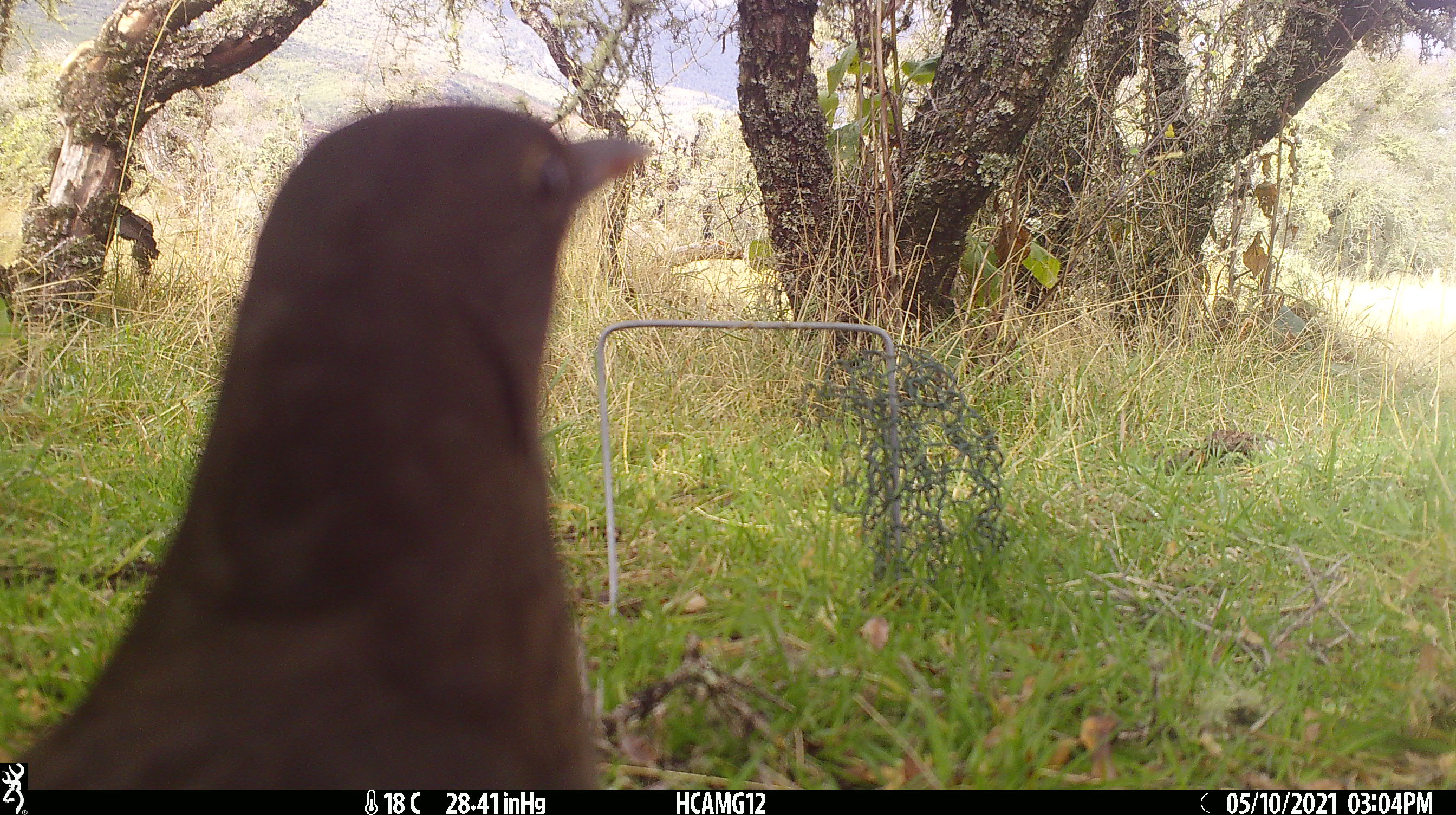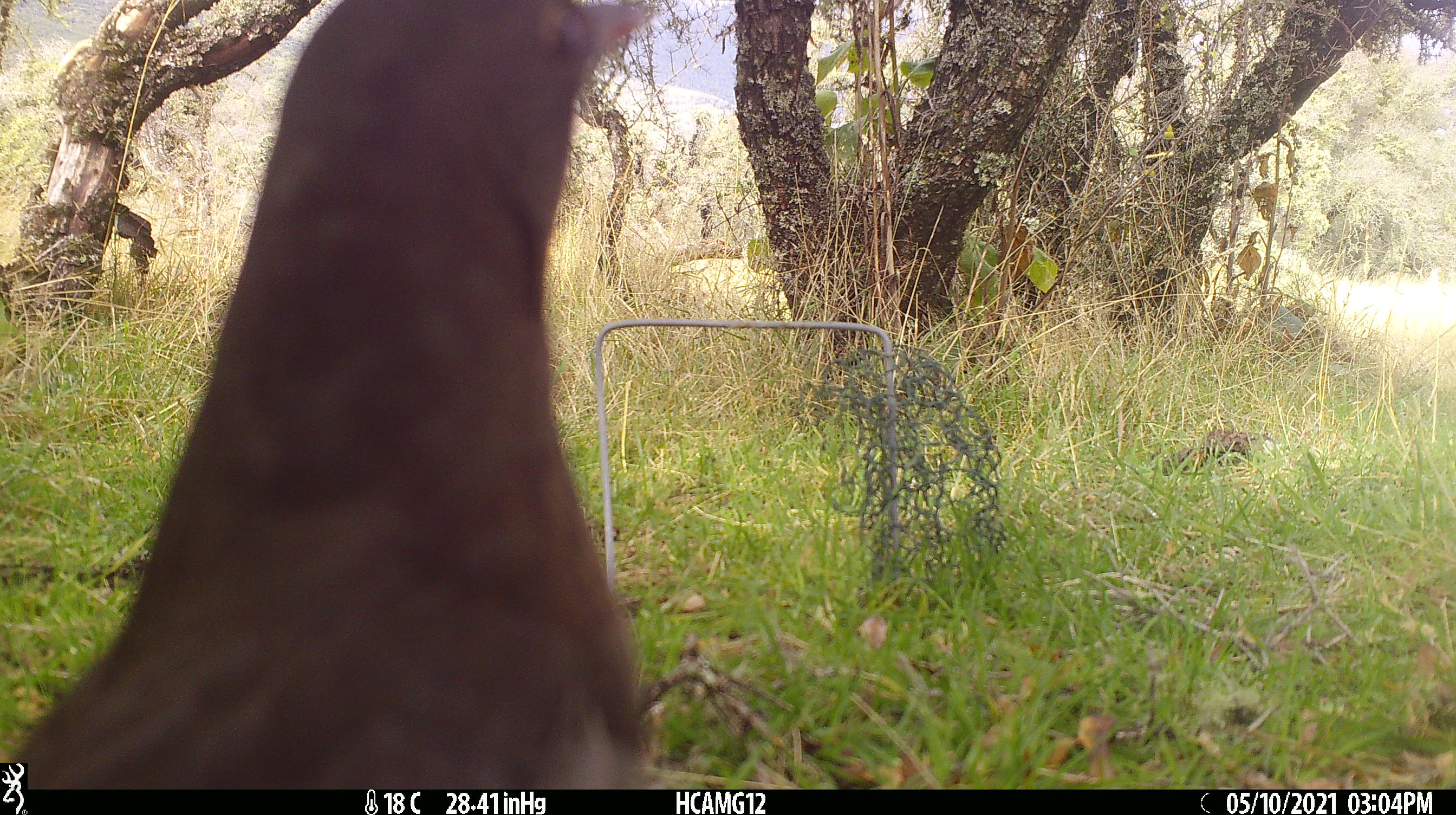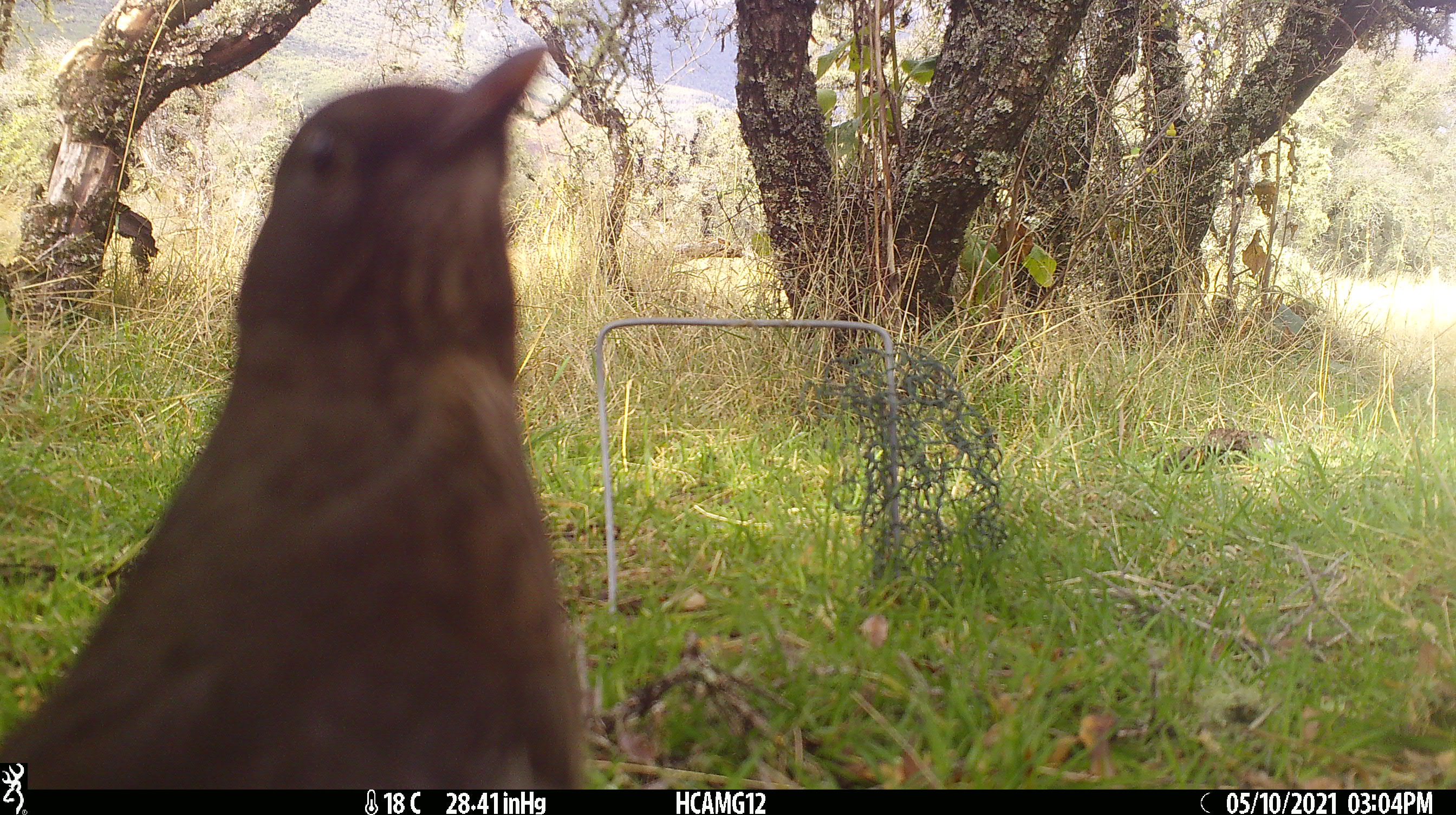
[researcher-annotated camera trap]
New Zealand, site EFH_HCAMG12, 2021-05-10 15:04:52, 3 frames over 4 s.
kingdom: Animalia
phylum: Chordata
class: Aves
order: Passeriformes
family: Turdidae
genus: Turdus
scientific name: Turdus merula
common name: eurasian blackbird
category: blackbird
Blackbird (eurasian blackbird) (Turdus merula).